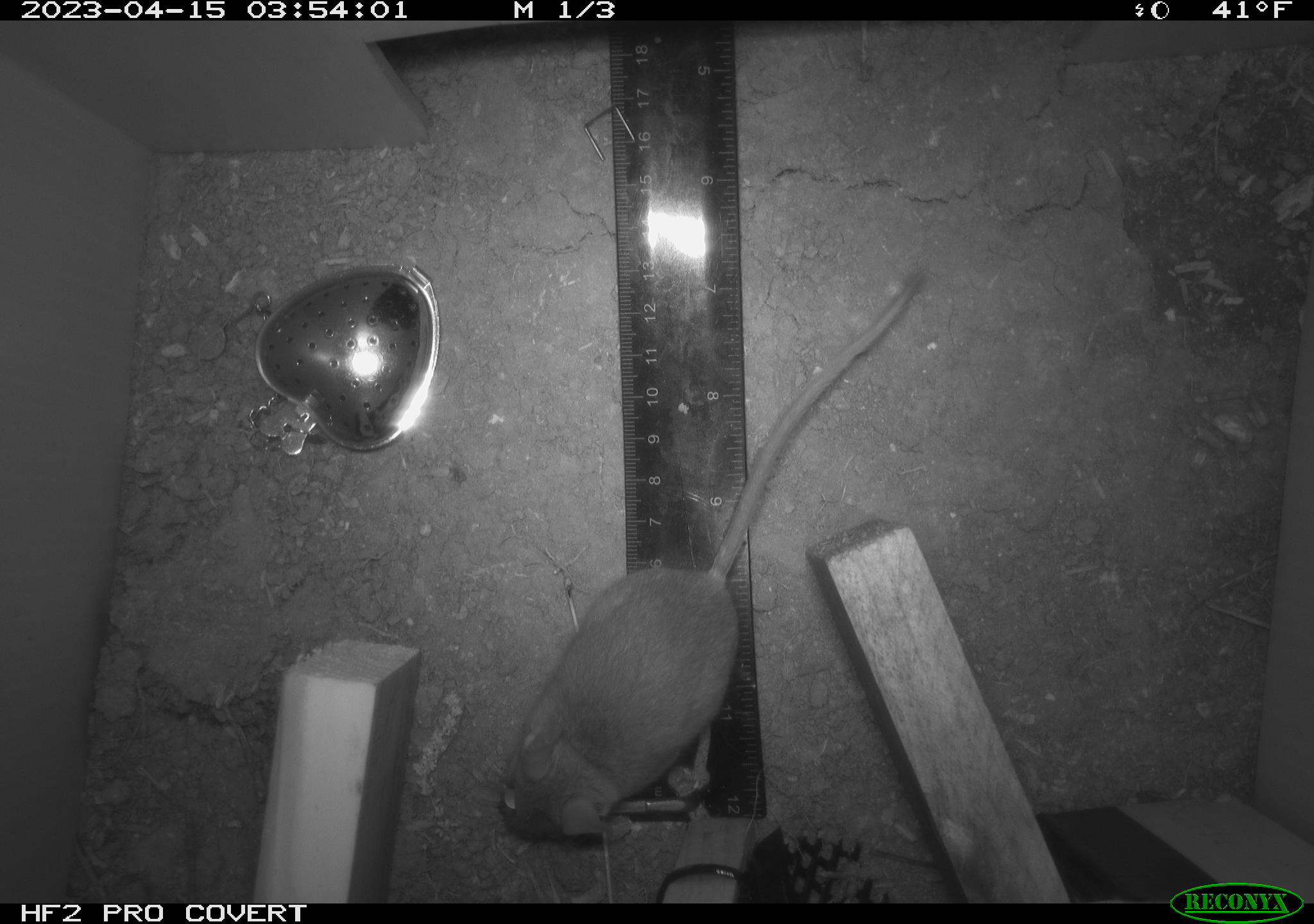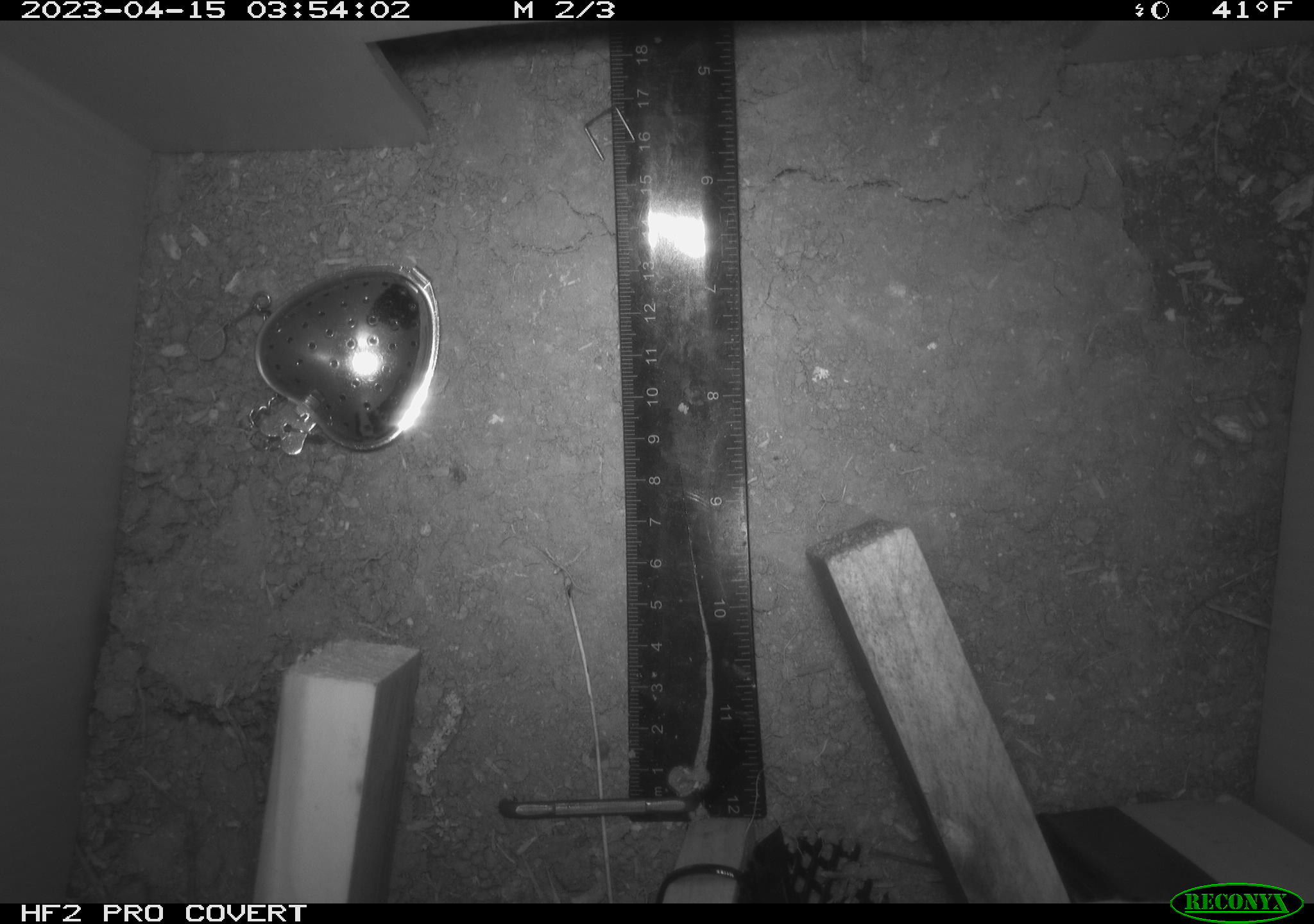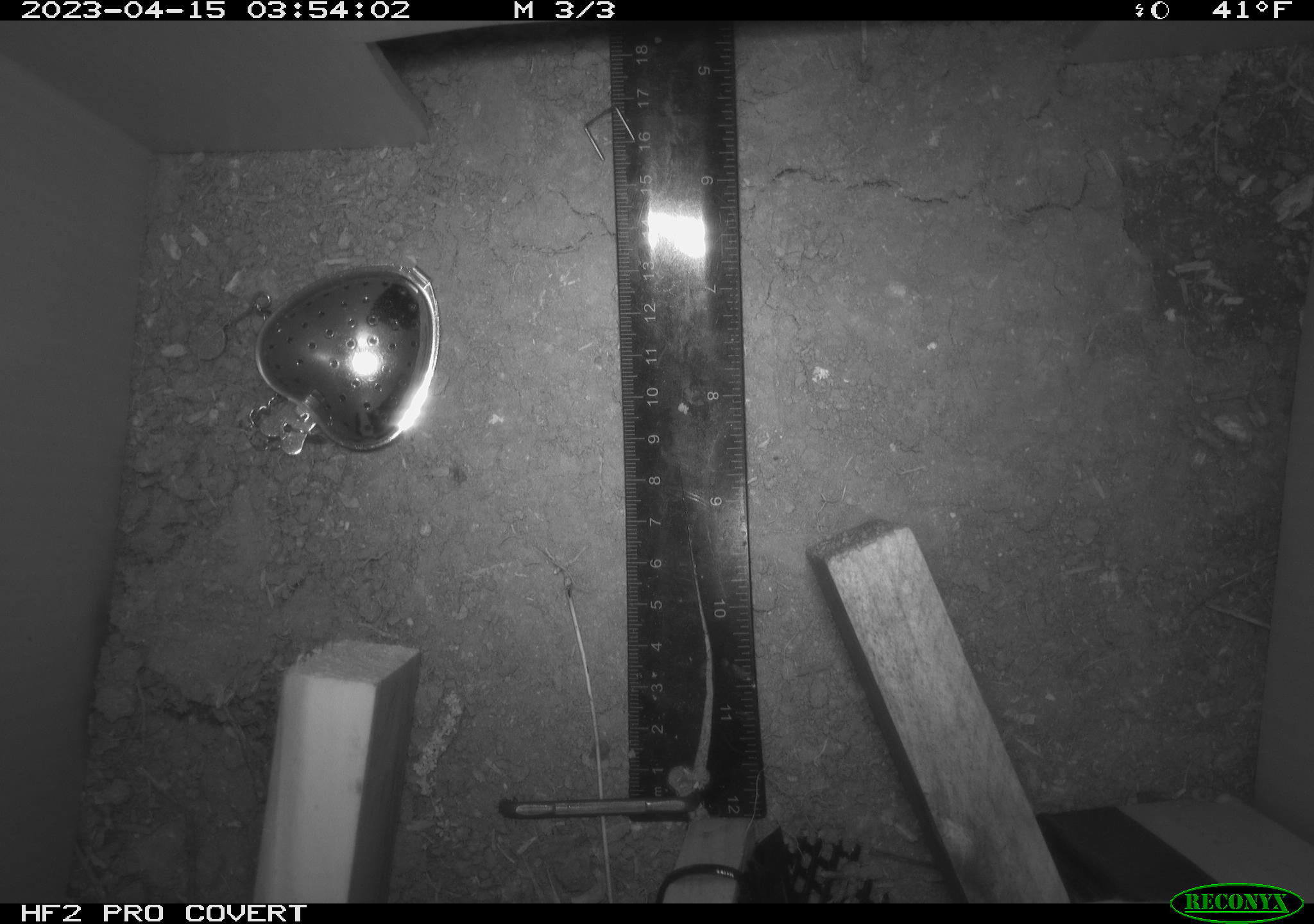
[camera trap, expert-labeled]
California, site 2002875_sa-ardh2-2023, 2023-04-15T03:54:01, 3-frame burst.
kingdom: Animalia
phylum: Chordata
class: Mammalia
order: Rodentia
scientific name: Rodentia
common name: mouse species